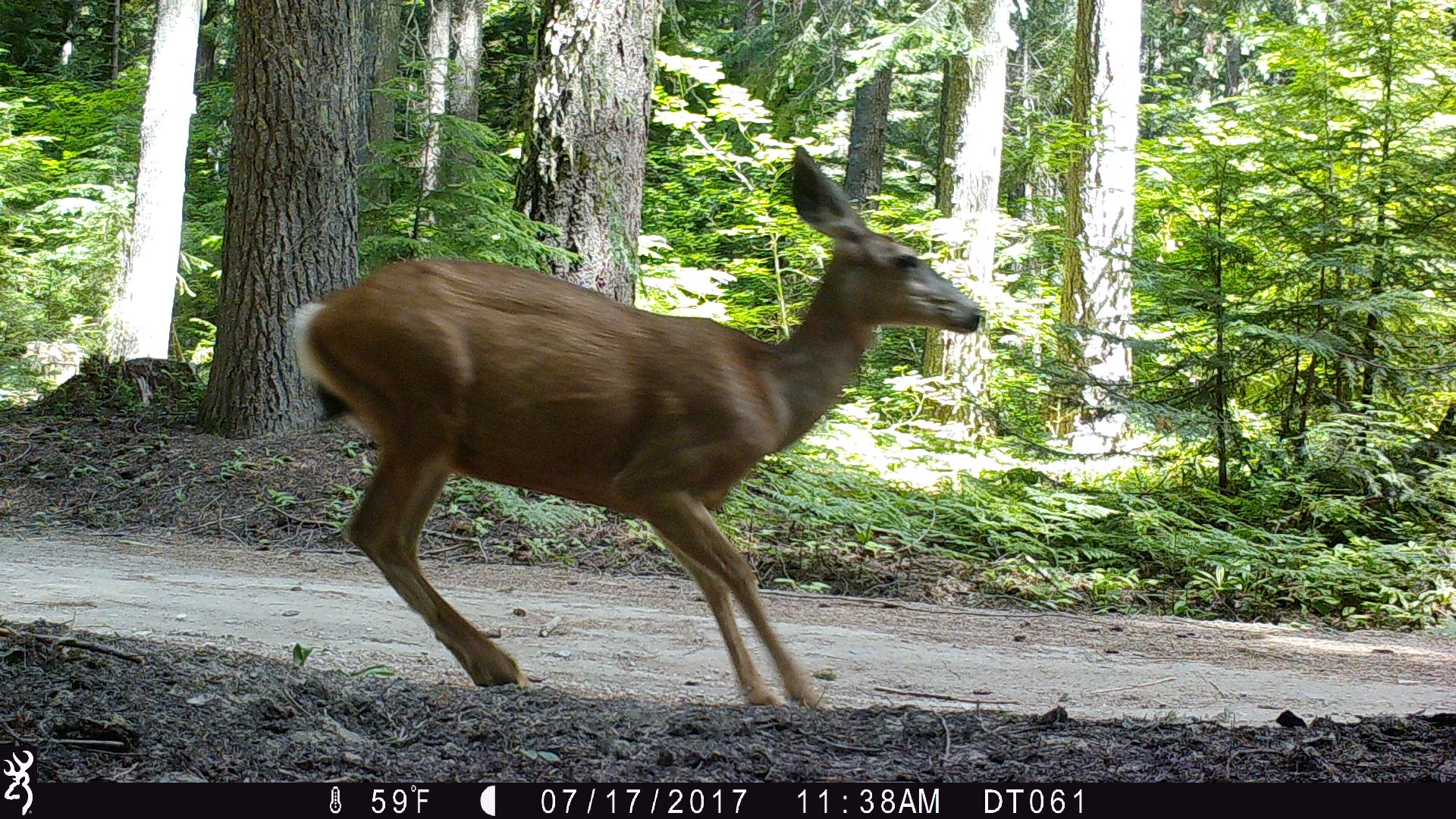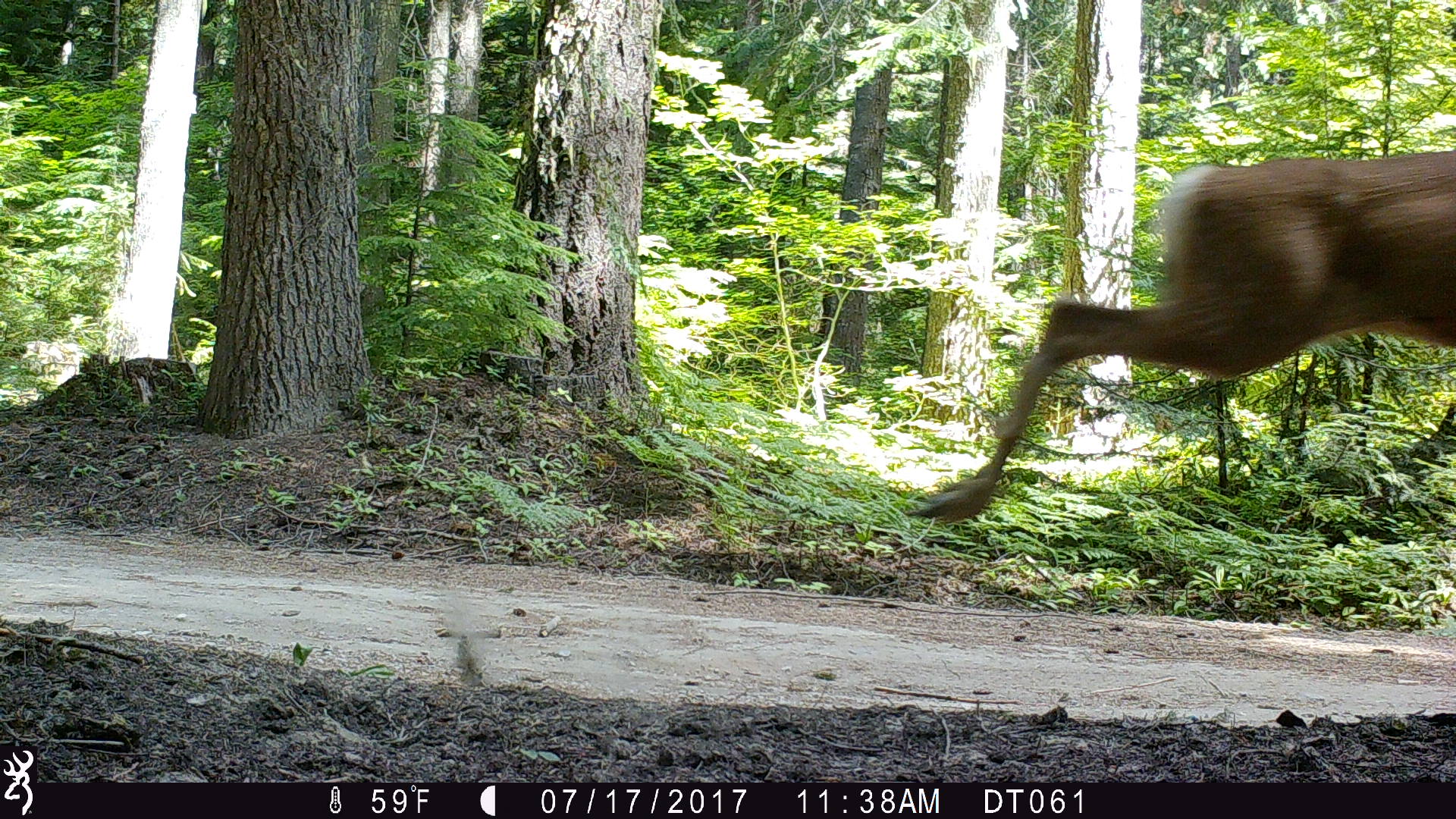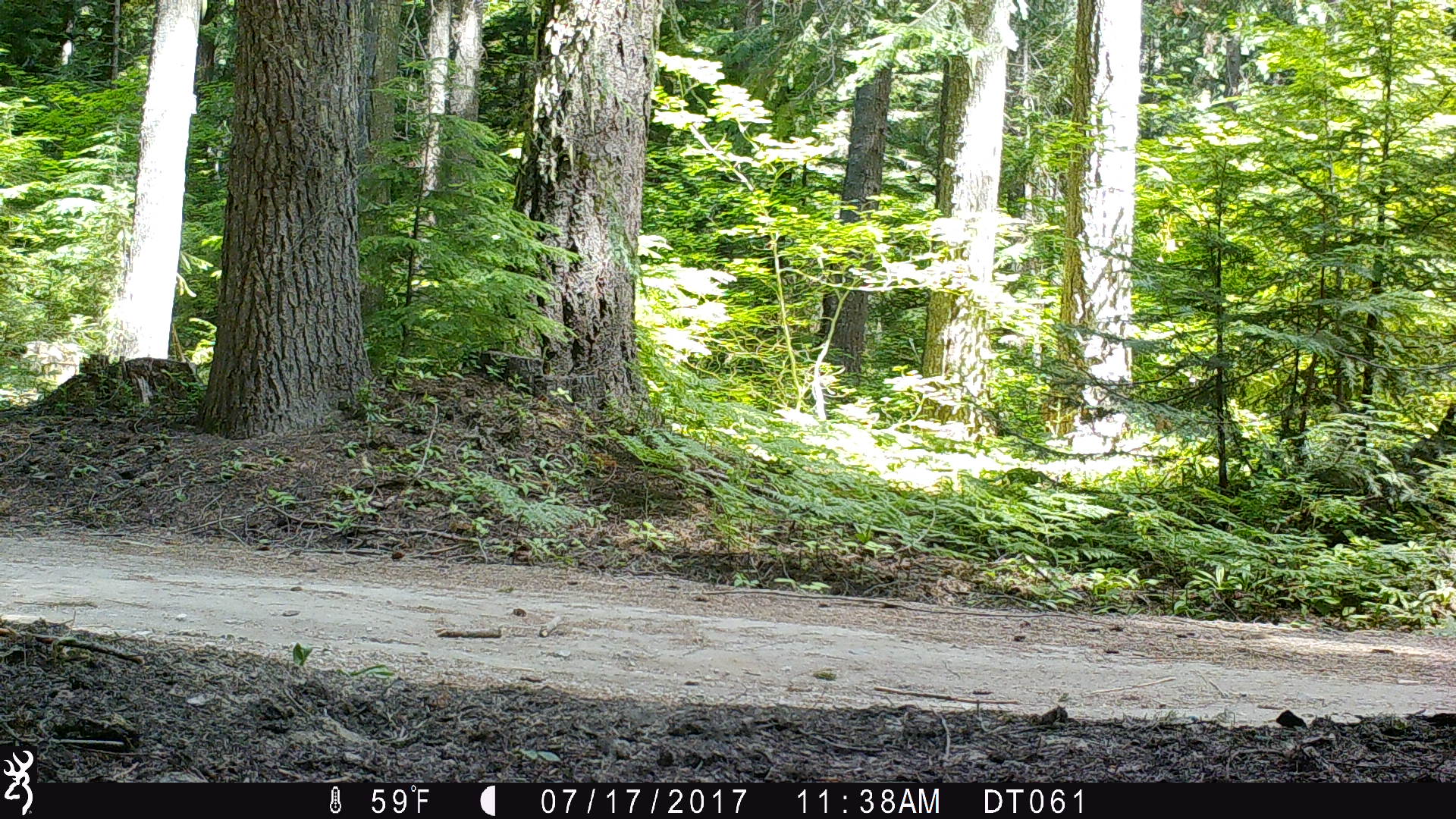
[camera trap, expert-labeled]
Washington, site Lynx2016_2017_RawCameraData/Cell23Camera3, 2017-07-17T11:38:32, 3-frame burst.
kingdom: Animalia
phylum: Chordata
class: Mammalia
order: Artiodactyla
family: Cervidae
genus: Odocoileus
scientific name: Odocoileus hemionus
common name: mule deer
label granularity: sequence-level